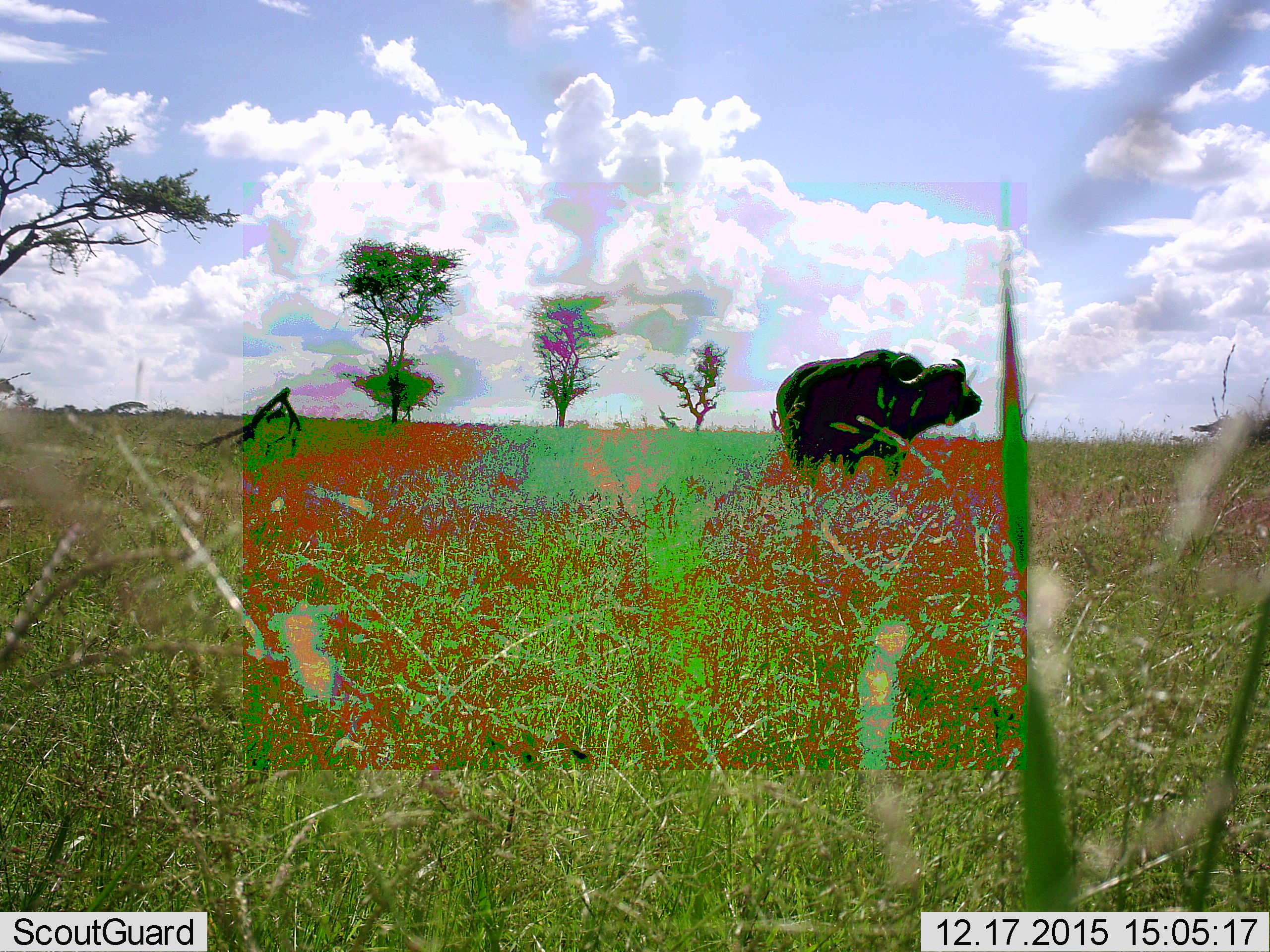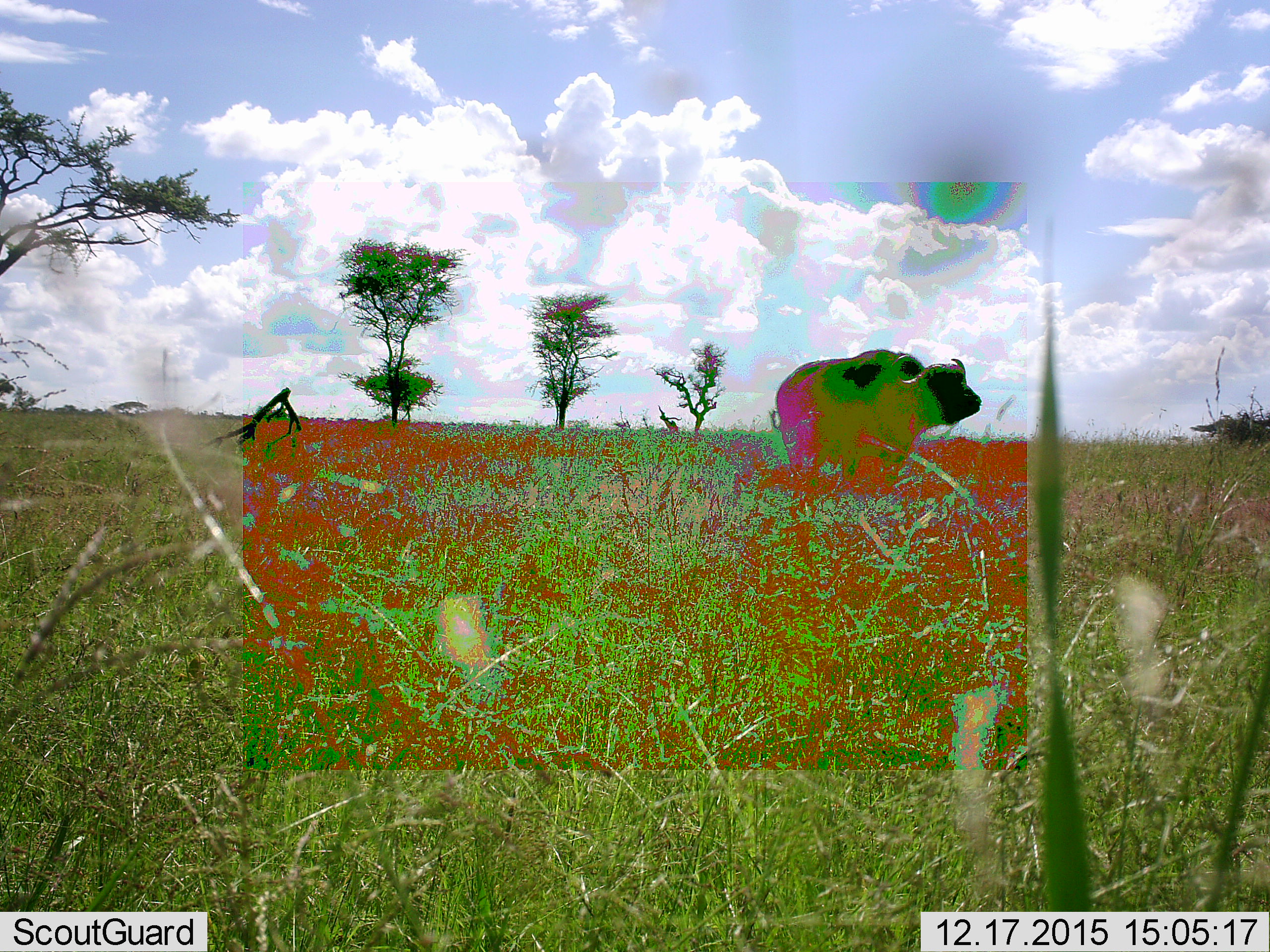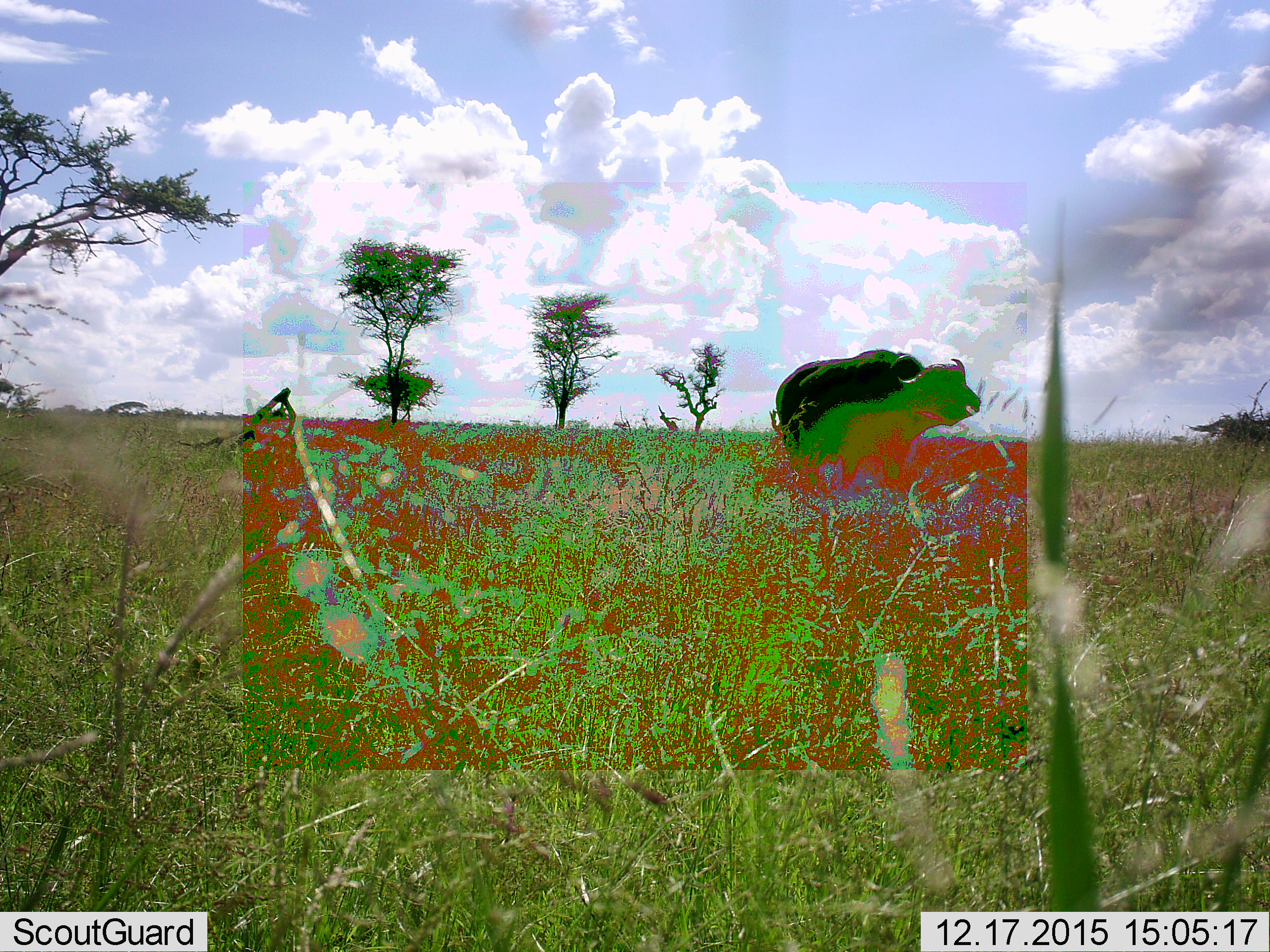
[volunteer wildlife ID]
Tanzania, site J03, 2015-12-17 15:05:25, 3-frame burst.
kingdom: Animalia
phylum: Chordata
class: Mammalia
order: Artiodactyla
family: Bovidae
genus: Syncerus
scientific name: Syncerus caffer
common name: cape buffalo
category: buffalo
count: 1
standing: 90%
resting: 0%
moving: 10%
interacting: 0%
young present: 0%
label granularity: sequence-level